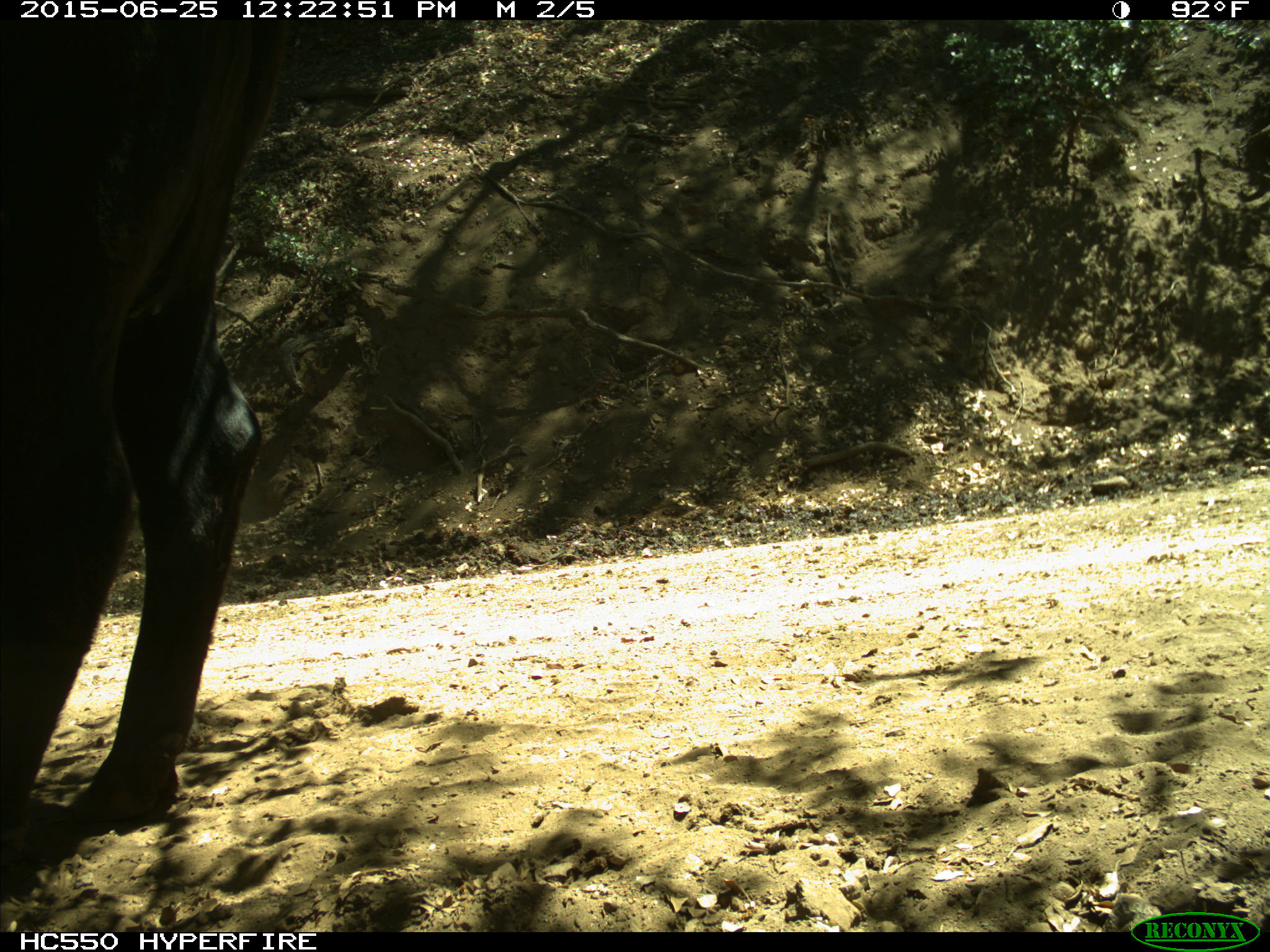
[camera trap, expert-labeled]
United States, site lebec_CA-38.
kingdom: Animalia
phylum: Chordata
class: Mammalia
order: Artiodactyla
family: Bovidae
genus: Bos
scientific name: Bos taurus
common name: domestic cow